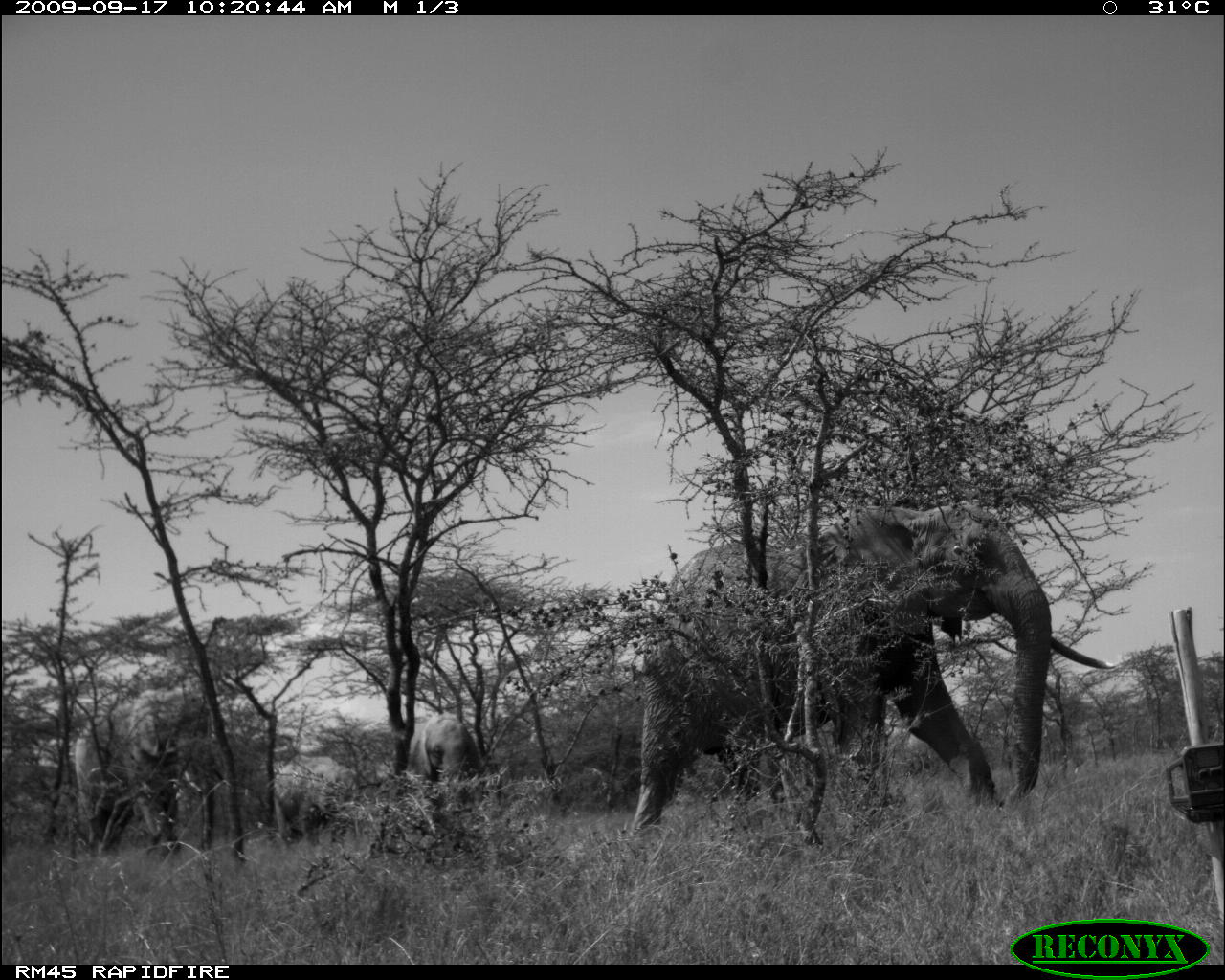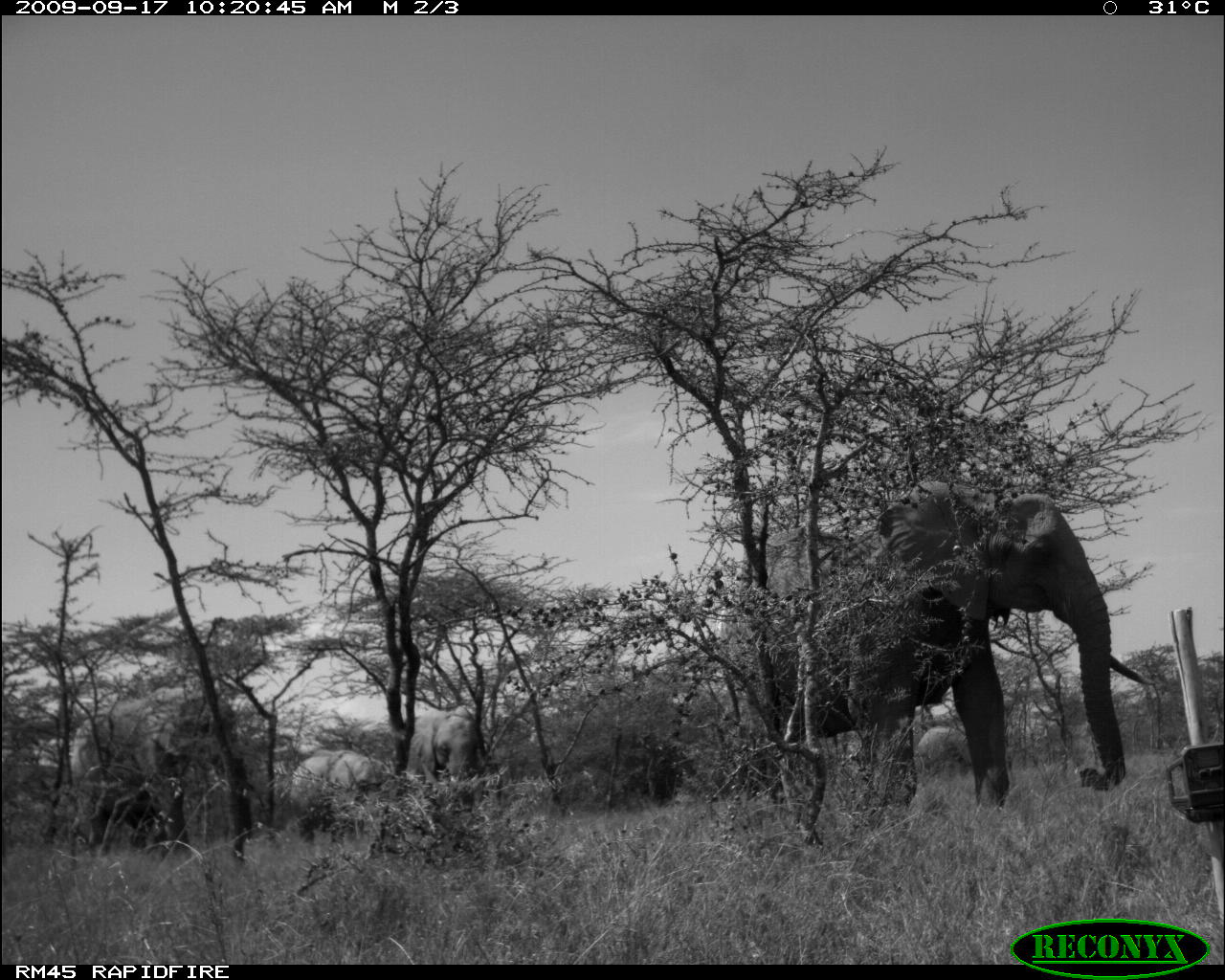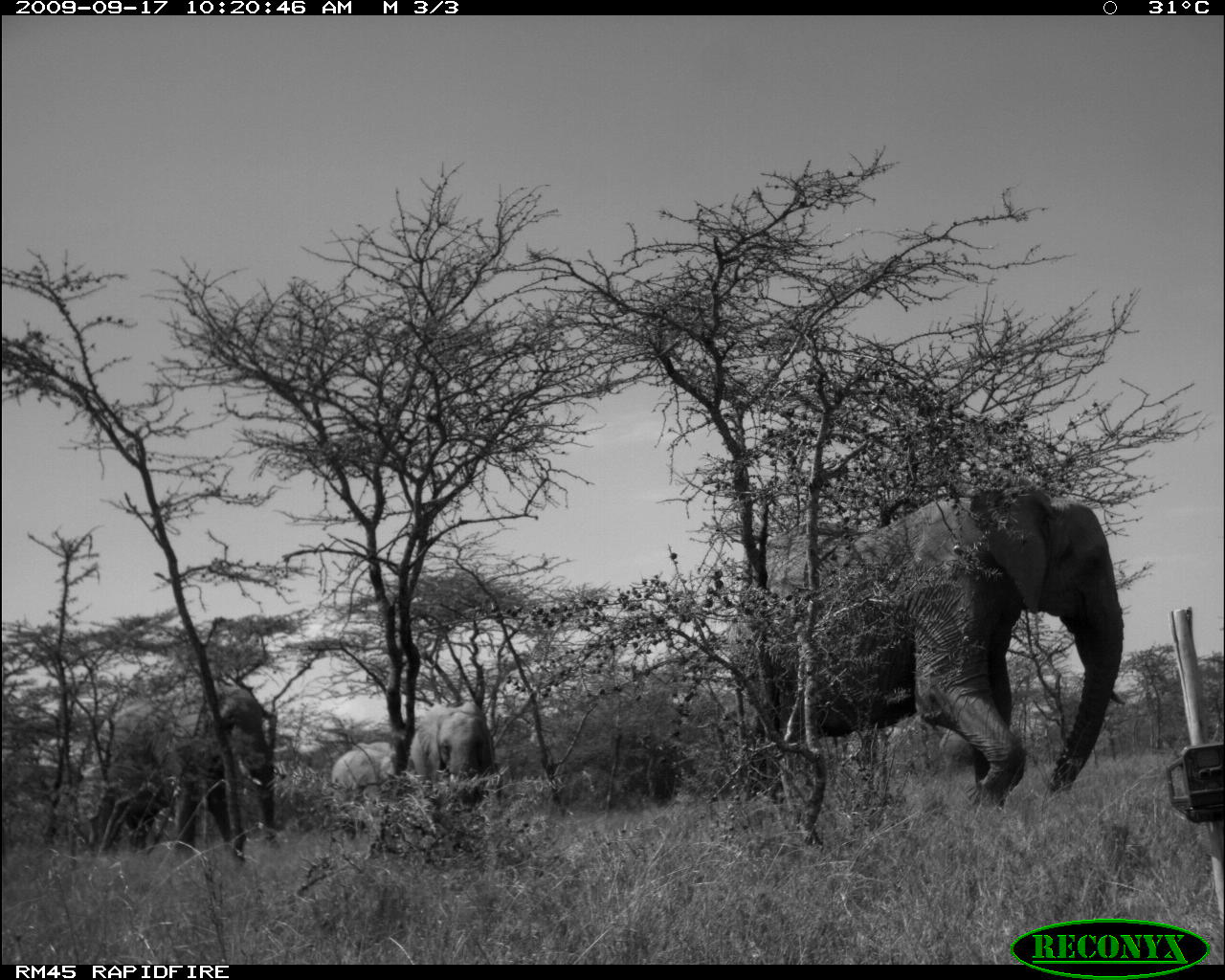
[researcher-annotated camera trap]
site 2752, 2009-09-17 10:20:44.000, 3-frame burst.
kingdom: Animalia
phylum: Chordata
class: Mammalia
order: Proboscidea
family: Elephantidae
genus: Loxodonta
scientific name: Loxodonta africana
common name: african bush elephant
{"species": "Loxodonta africana (african bush elephant)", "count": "4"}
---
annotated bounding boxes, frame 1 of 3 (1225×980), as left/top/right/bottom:
loxodonta africana: 625/500/1117/853; 75/689/232/855; 273/754/360/848; 411/713/487/817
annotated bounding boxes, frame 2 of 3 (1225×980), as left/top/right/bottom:
loxodonta africana: 719/480/1155/807; 68/685/254/856; 292/750/392/842; 407/705/477/781; 916/724/976/783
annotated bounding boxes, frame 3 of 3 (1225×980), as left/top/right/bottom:
loxodonta africana: 729/475/1128/816; 91/679/287/862; 415/700/500/824; 331/742/397/843